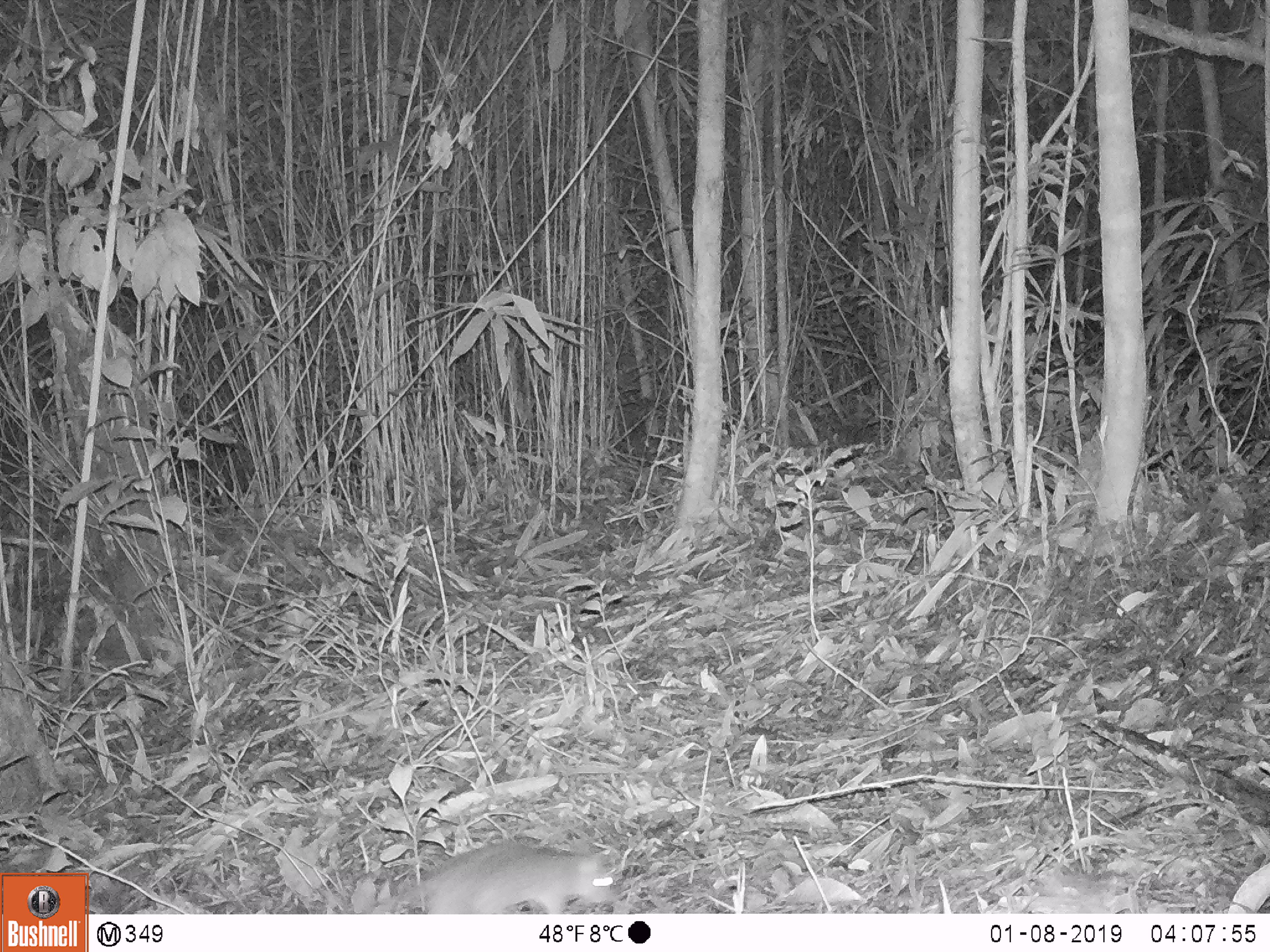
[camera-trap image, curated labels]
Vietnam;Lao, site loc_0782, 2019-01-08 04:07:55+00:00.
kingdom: Animalia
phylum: Chordata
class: Mammalia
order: Rodentia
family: Muridae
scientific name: Muridae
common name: old-world mice and rats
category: unidentified murid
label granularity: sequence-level